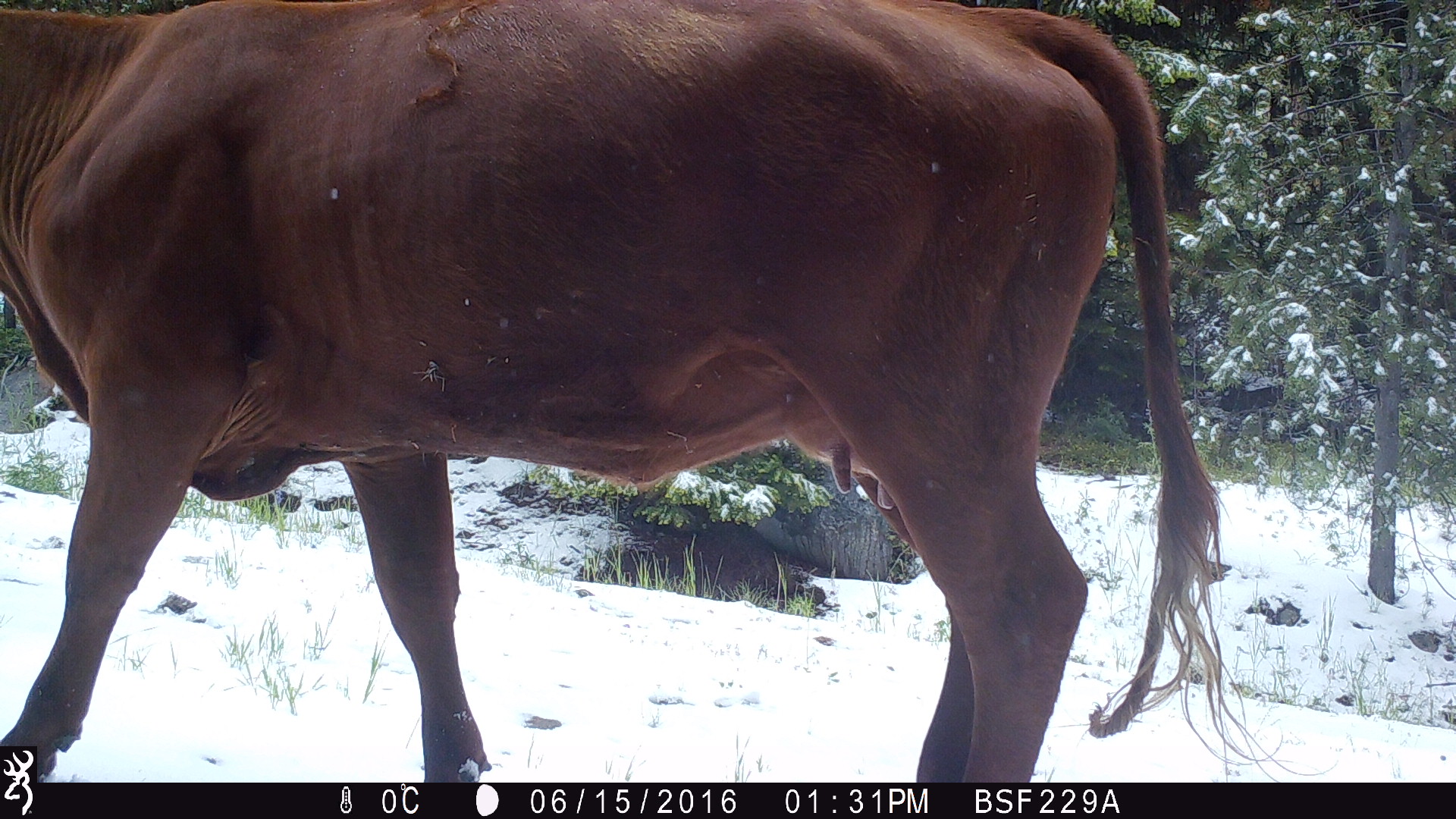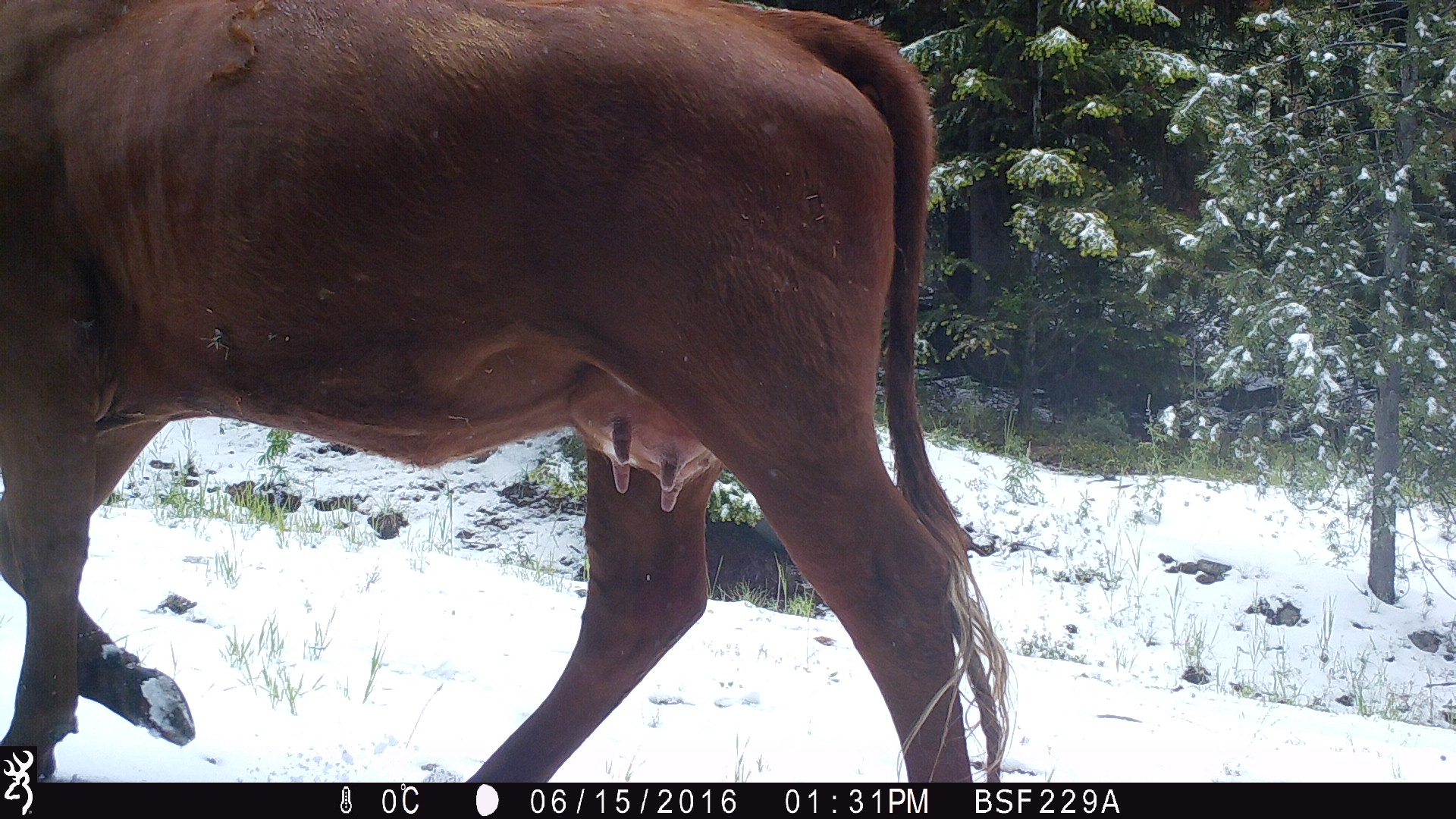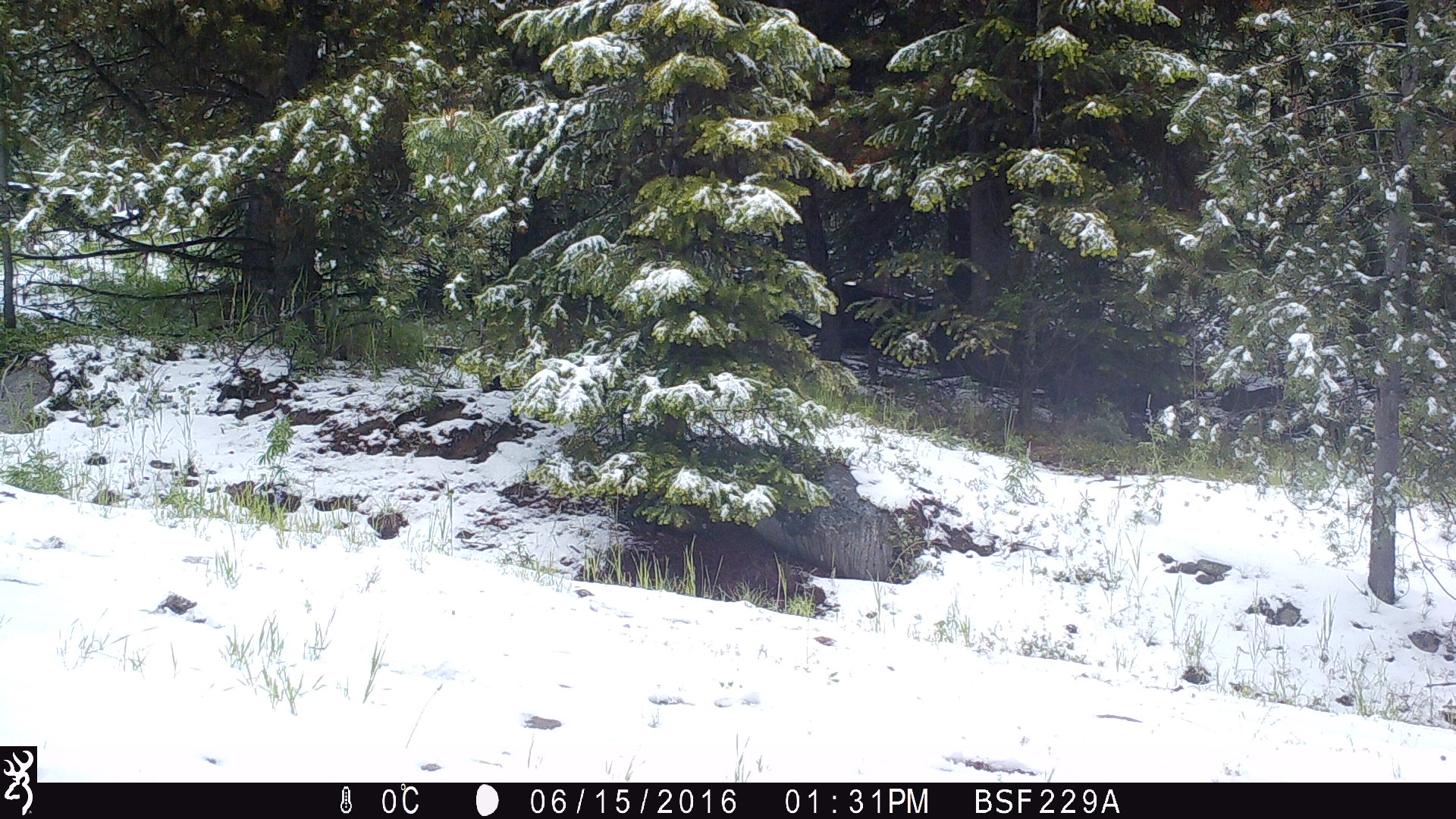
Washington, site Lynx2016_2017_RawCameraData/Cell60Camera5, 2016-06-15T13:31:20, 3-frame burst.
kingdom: Animalia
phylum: Chordata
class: Mammalia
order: Artiodactyla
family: Bovidae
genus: Bos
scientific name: Bos taurus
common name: domestic cattle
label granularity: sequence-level